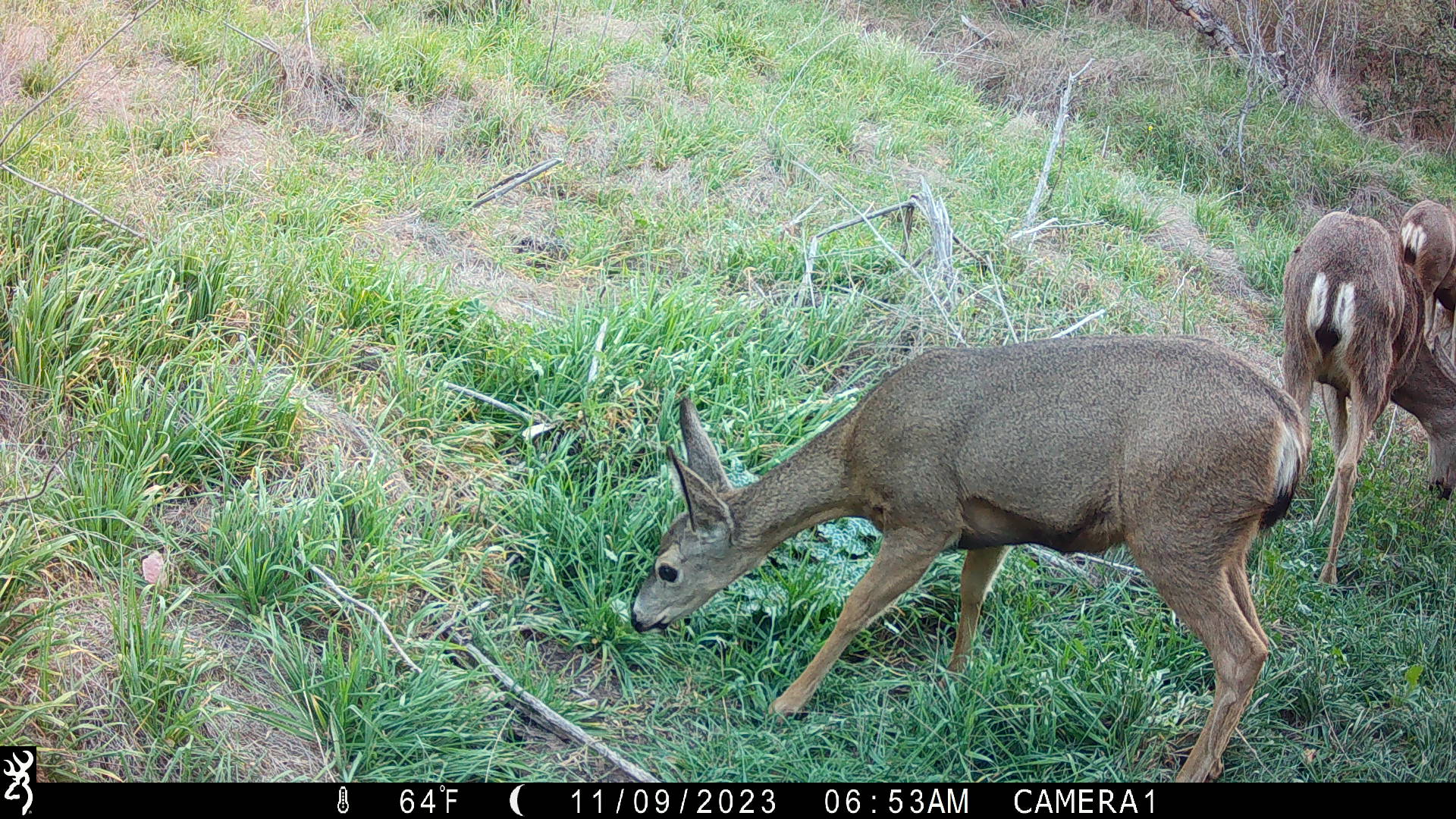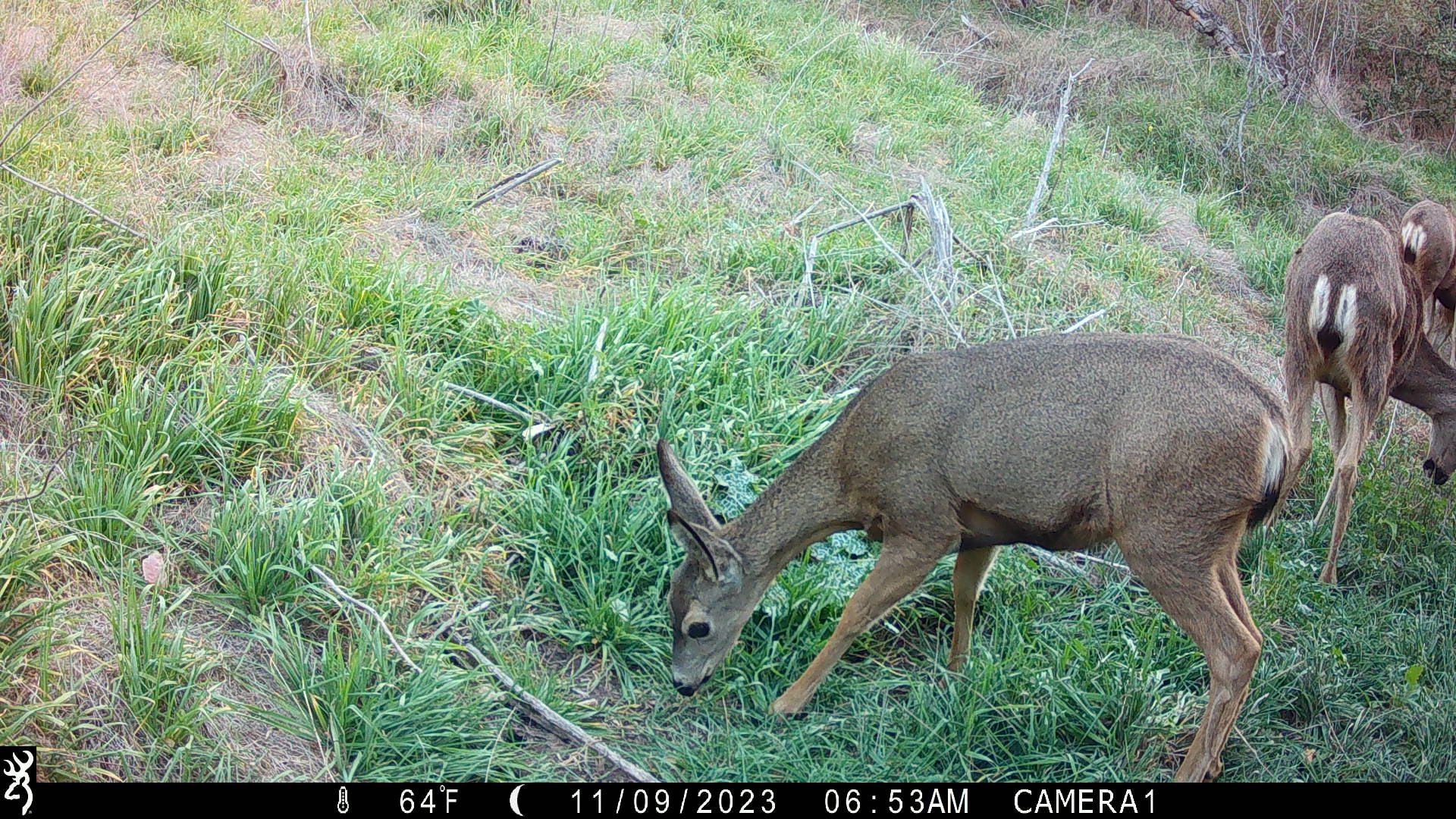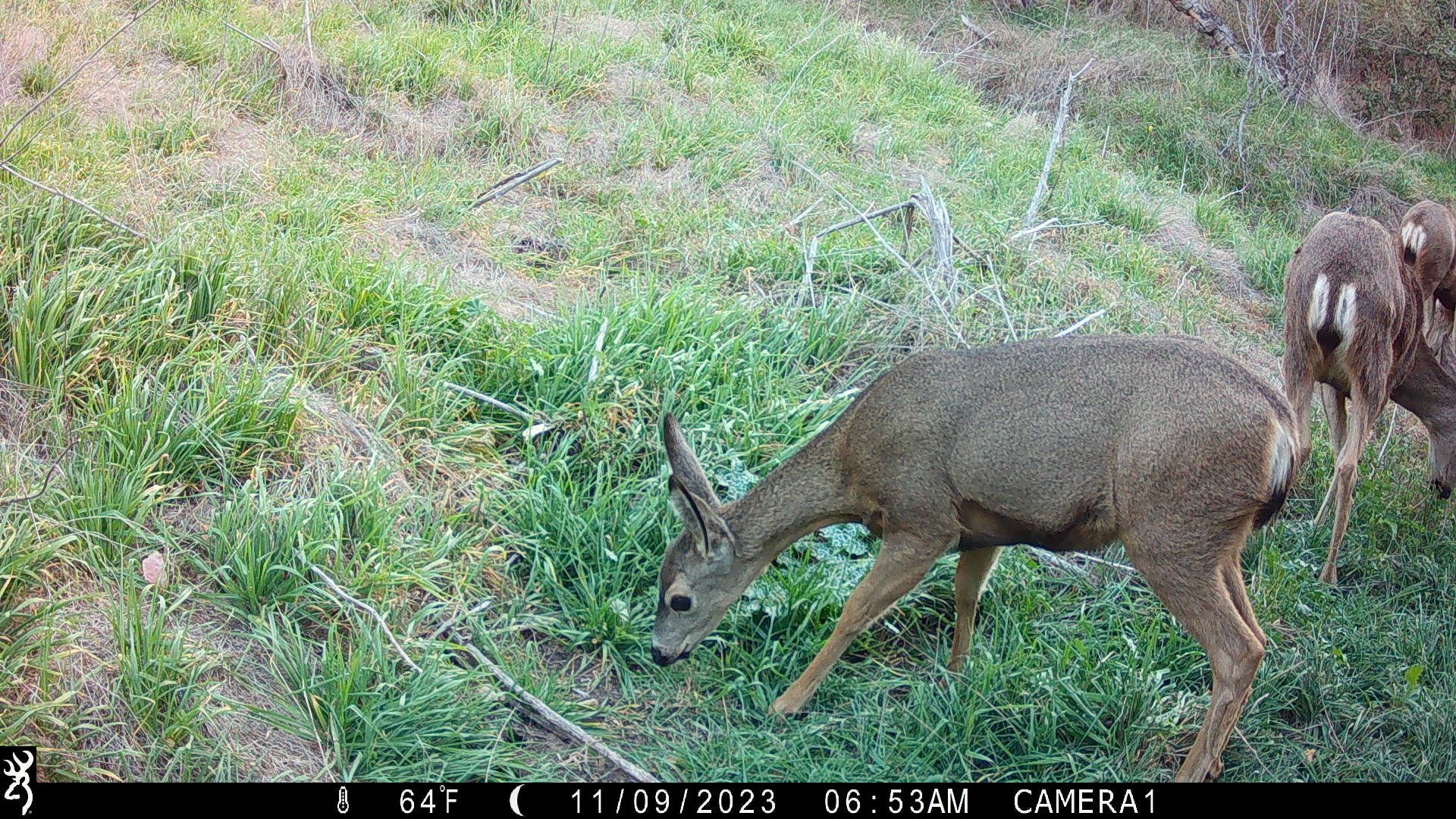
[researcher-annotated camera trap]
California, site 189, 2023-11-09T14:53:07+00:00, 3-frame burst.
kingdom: Animalia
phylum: Chordata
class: Mammalia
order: Artiodactyla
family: Cervidae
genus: Odocoileus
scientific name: Odocoileus hemionus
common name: mule deer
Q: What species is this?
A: Mule deer (Odocoileus hemionus).